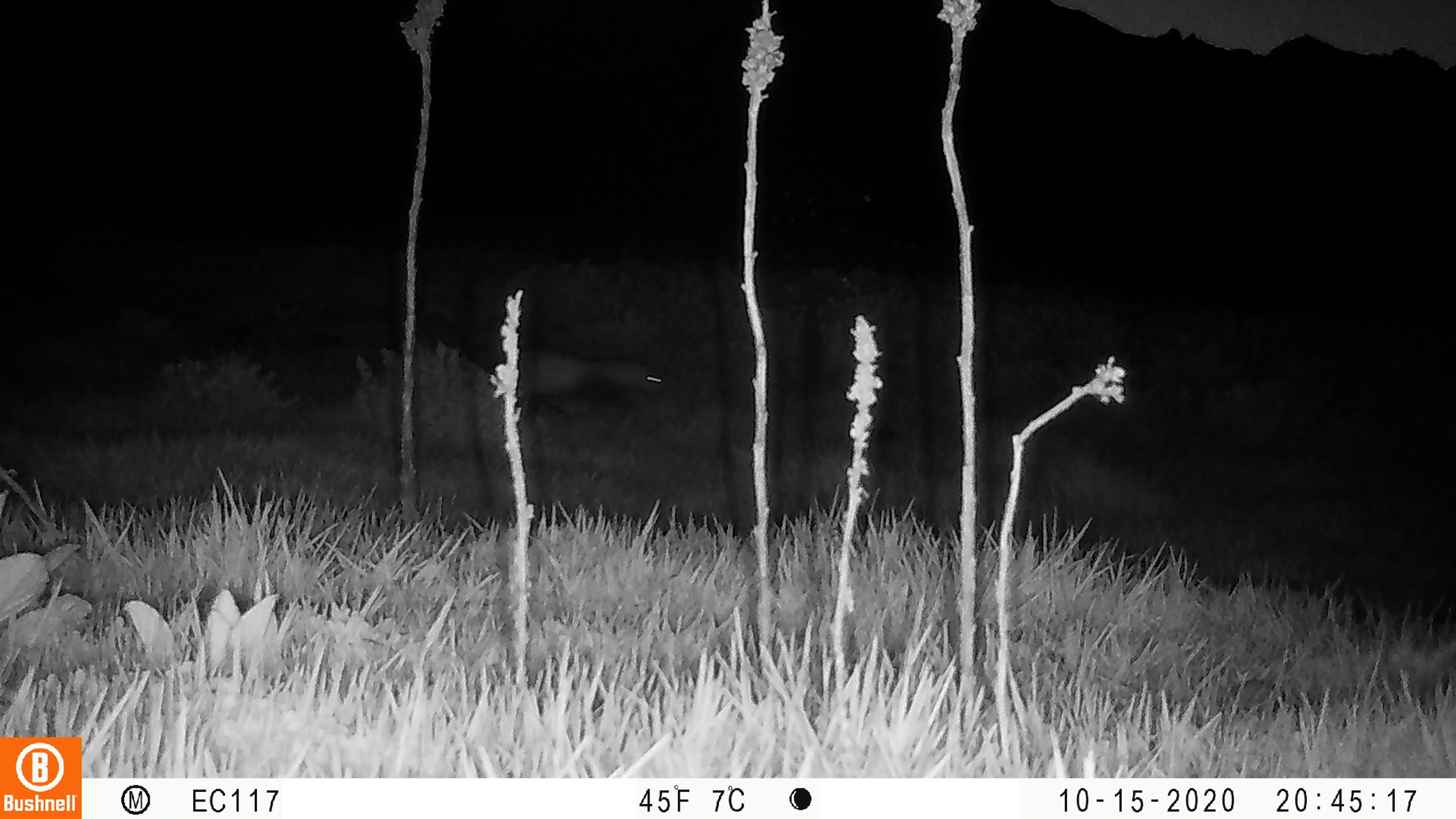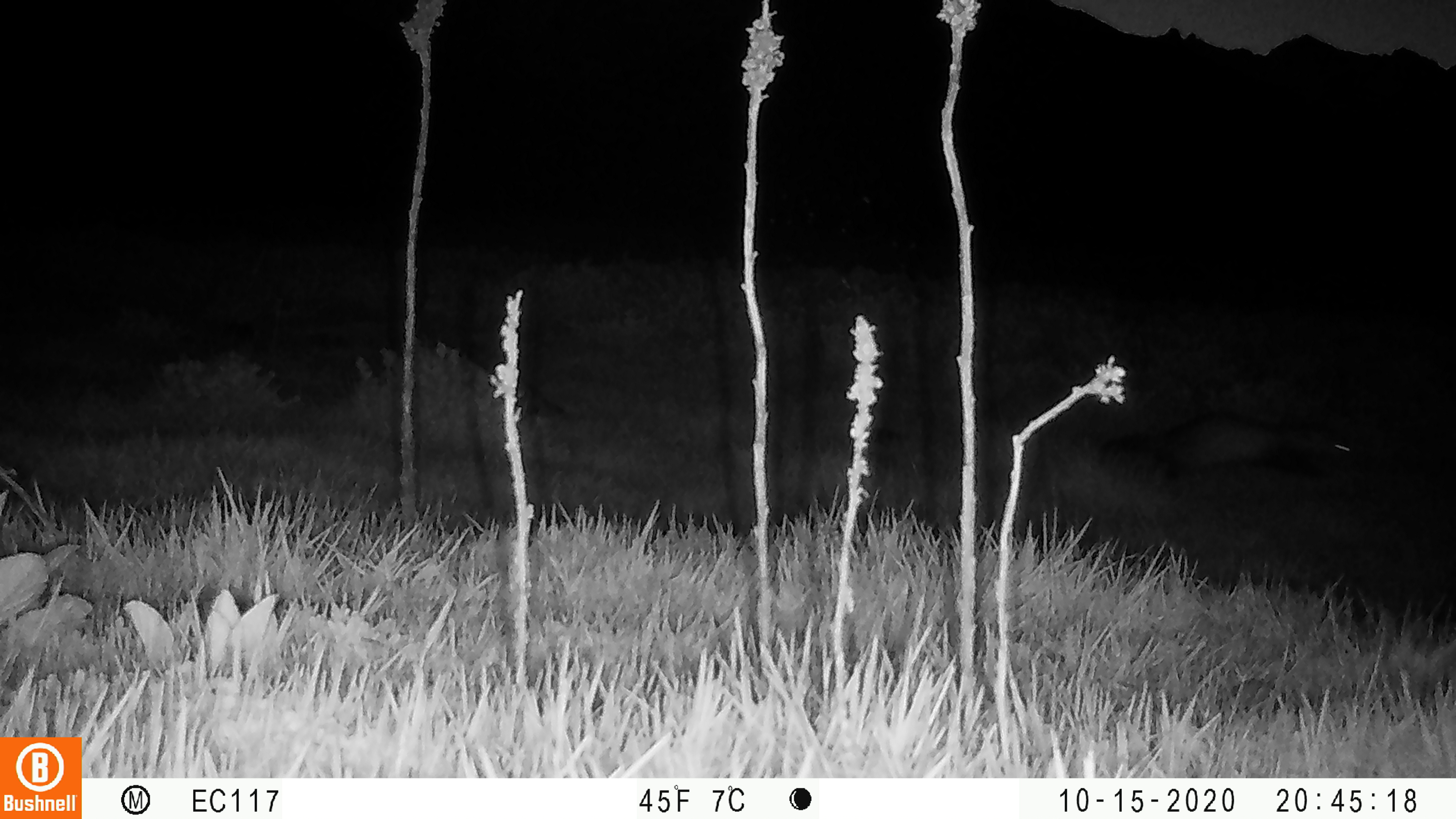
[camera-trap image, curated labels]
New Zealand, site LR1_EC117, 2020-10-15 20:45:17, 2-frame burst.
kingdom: Animalia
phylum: Chordata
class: Mammalia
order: Carnivora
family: Mustelidae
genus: Mustela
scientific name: Mustela furo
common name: ferret